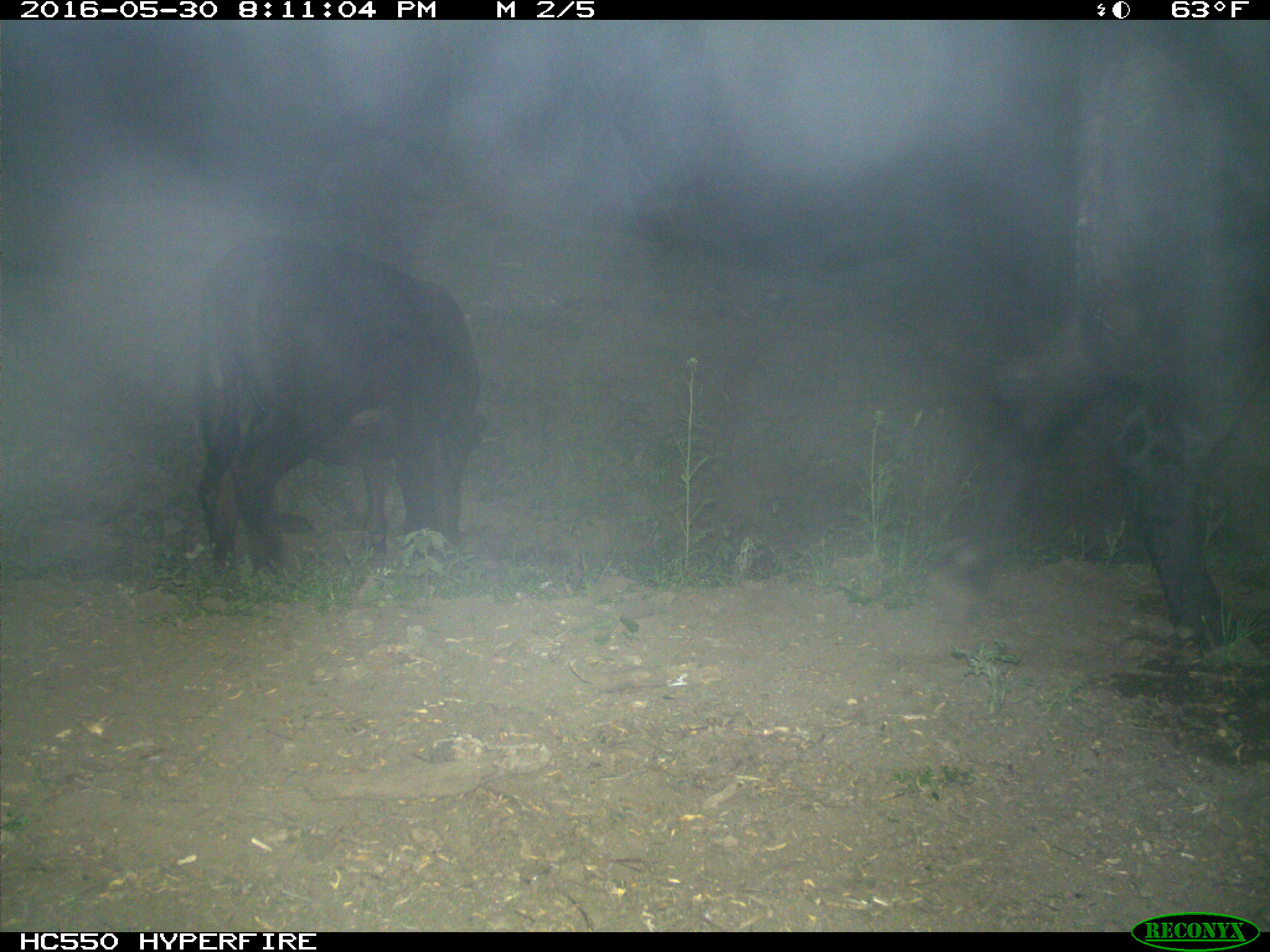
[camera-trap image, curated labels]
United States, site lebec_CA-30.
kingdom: Animalia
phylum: Chordata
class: Mammalia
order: Artiodactyla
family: Bovidae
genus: Bos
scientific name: Bos taurus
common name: domestic cow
Bos taurus (domestic cow).